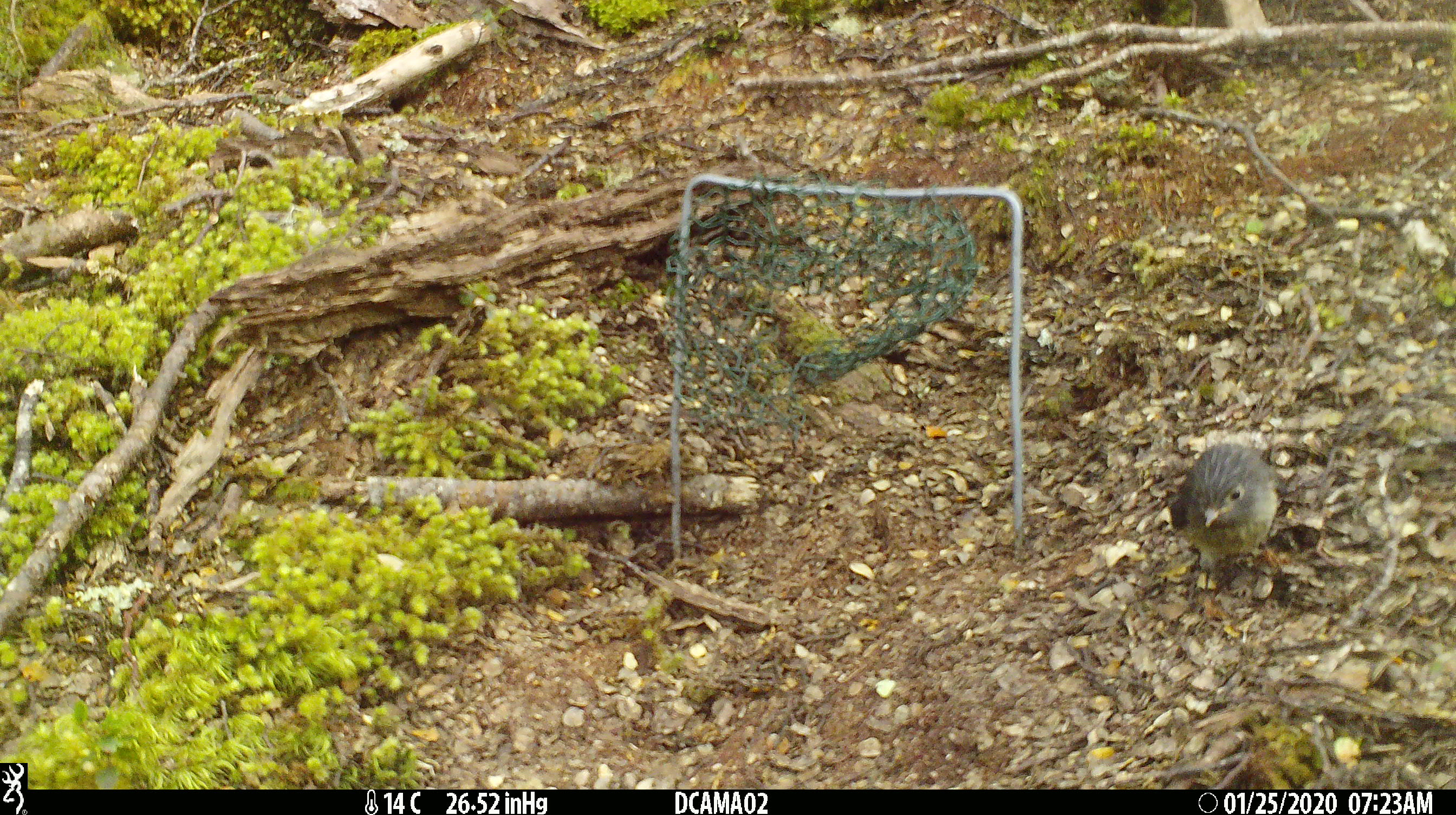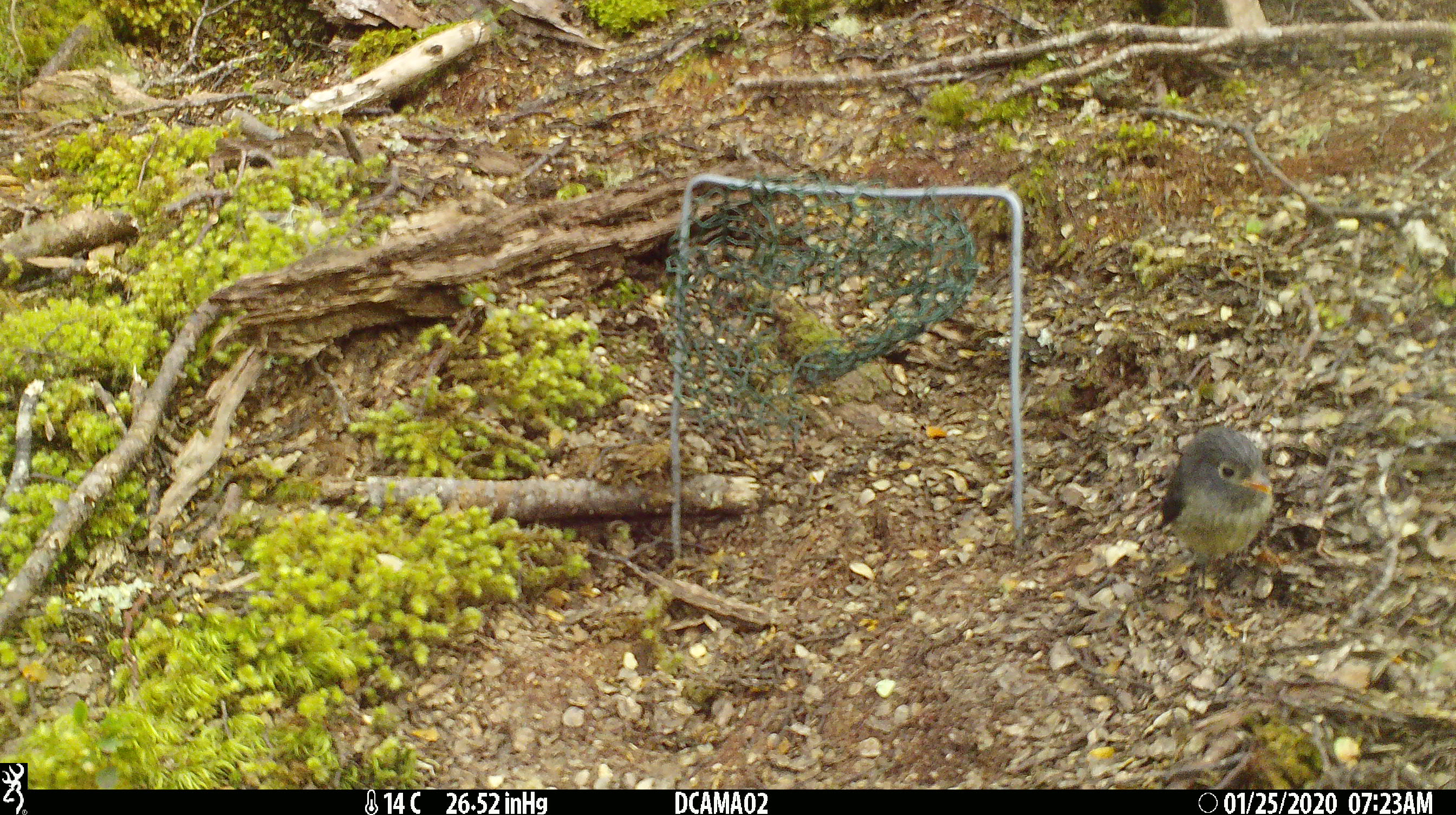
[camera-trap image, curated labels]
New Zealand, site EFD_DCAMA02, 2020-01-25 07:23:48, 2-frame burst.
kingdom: Animalia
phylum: Chordata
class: Aves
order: Passeriformes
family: Petroicidae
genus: Petroica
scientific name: Petroica macrocephala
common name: tomtit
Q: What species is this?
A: Tomtit (Petroica macrocephala).